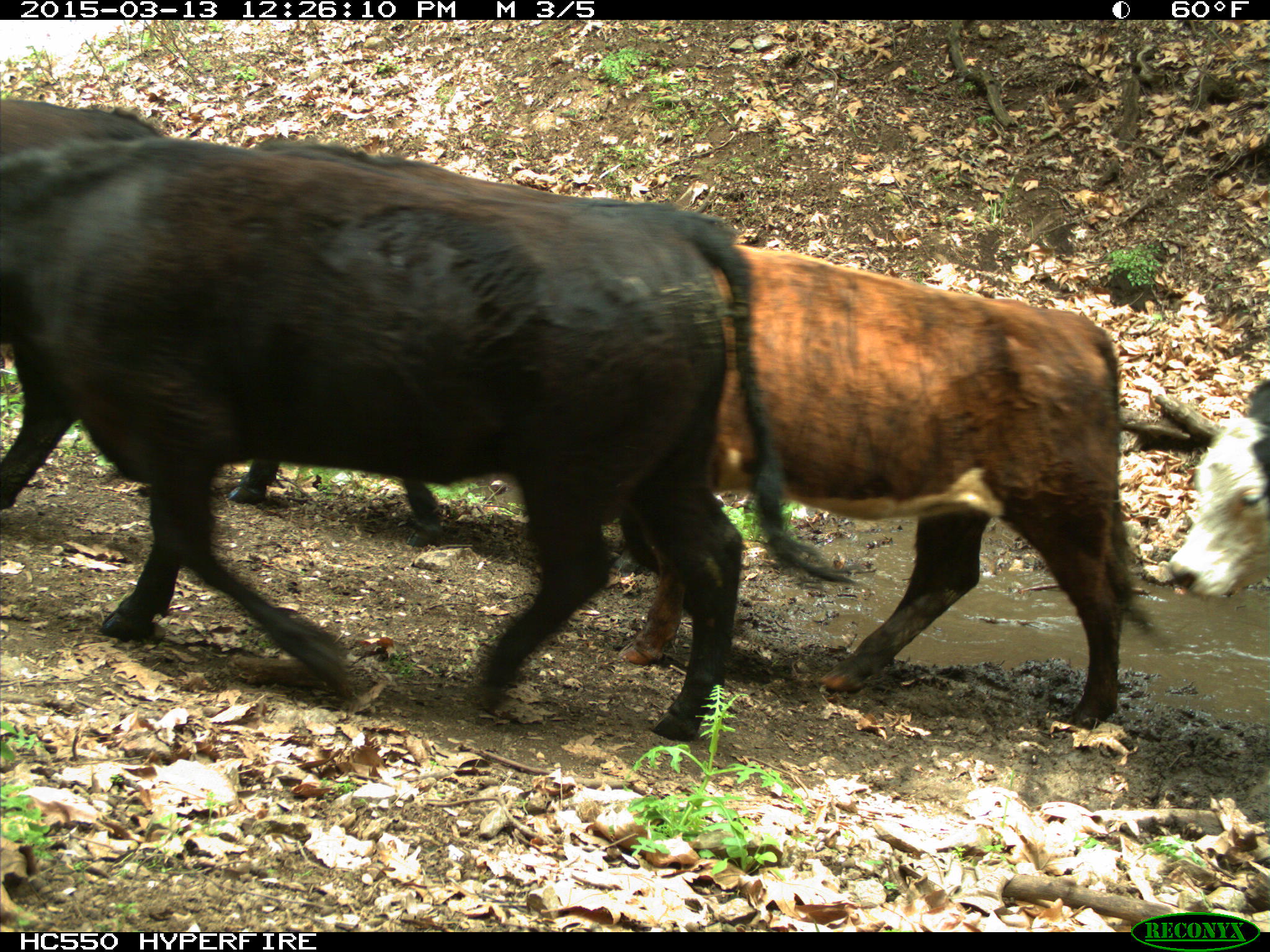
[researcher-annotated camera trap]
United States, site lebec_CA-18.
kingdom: Animalia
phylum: Chordata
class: Mammalia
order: Artiodactyla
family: Bovidae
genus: Bos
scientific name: Bos taurus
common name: domestic cow